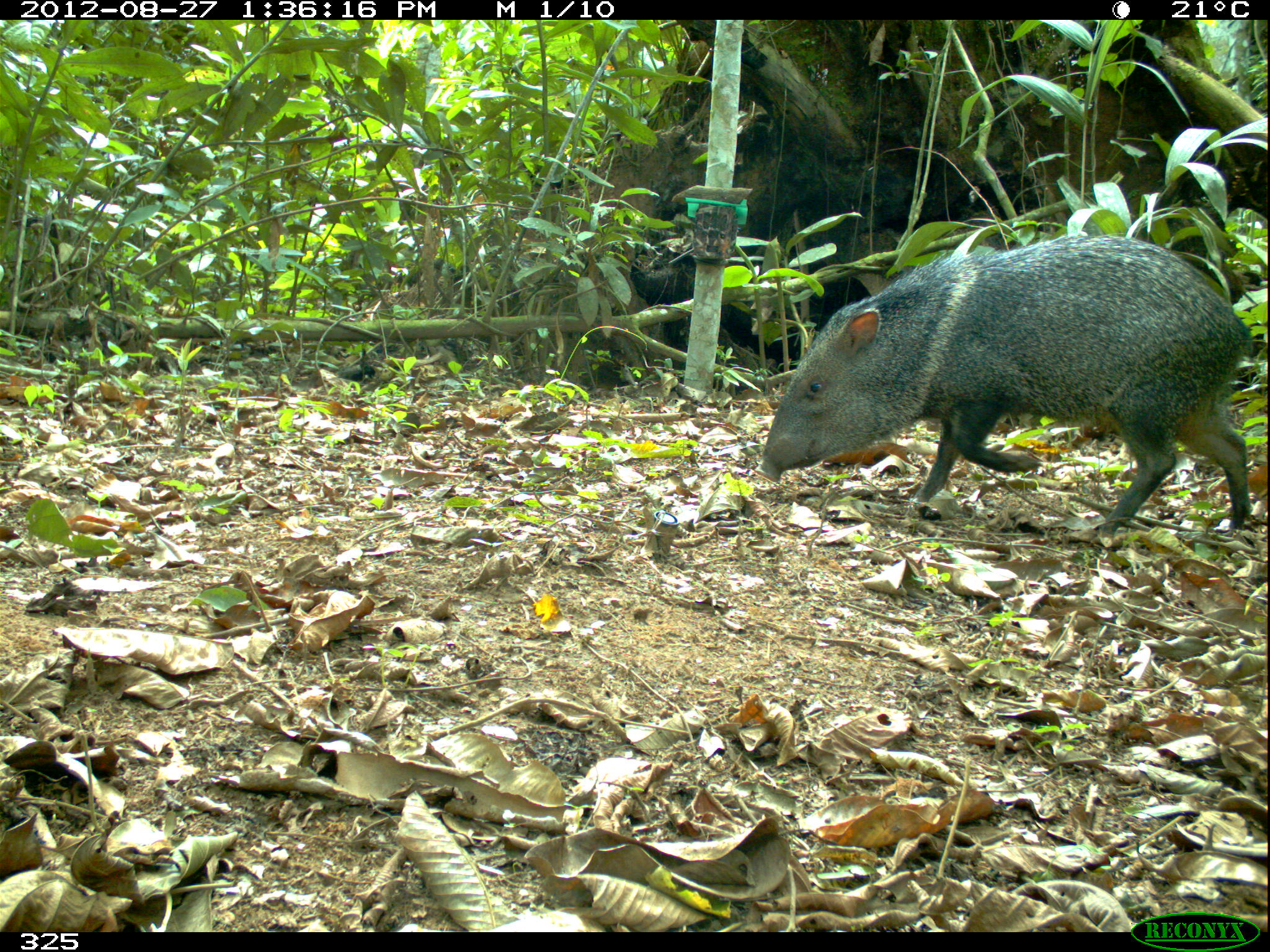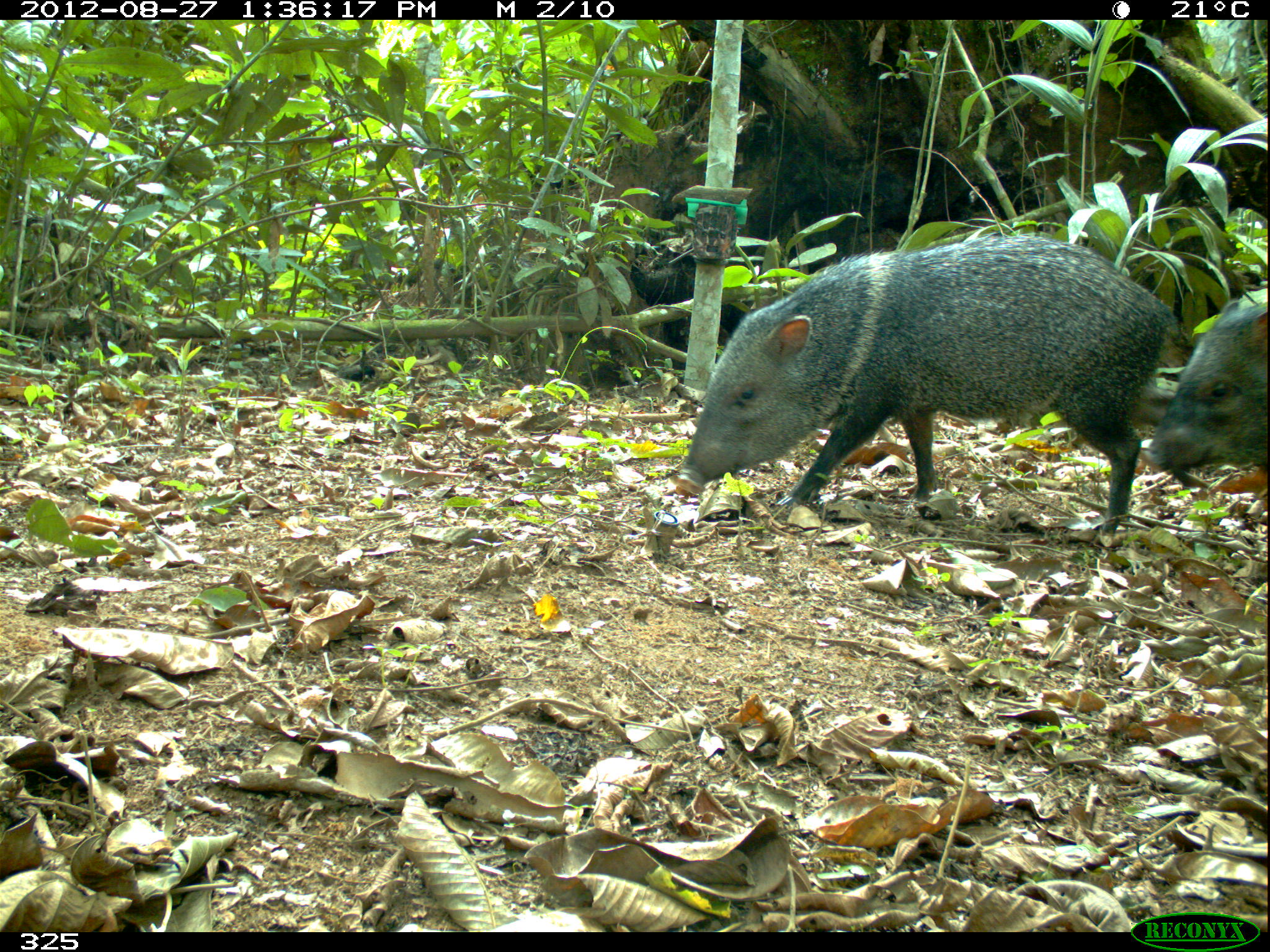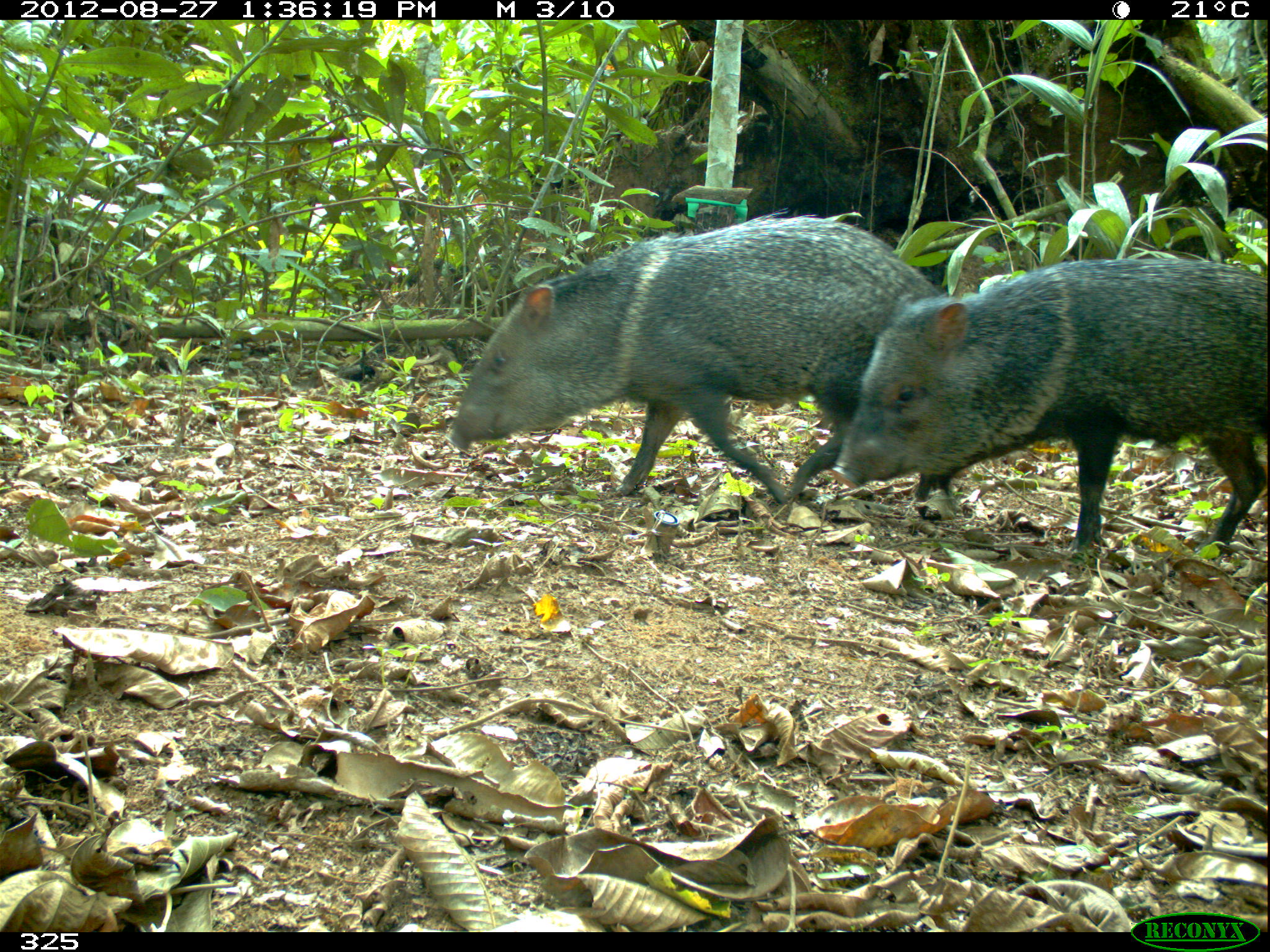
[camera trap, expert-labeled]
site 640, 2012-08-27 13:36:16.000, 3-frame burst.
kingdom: Animalia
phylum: Chordata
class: Mammalia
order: Artiodactyla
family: Tayassuidae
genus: Pecari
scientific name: Pecari tajacu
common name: collared peccary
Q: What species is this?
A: Pecari tajacu (collared peccary).